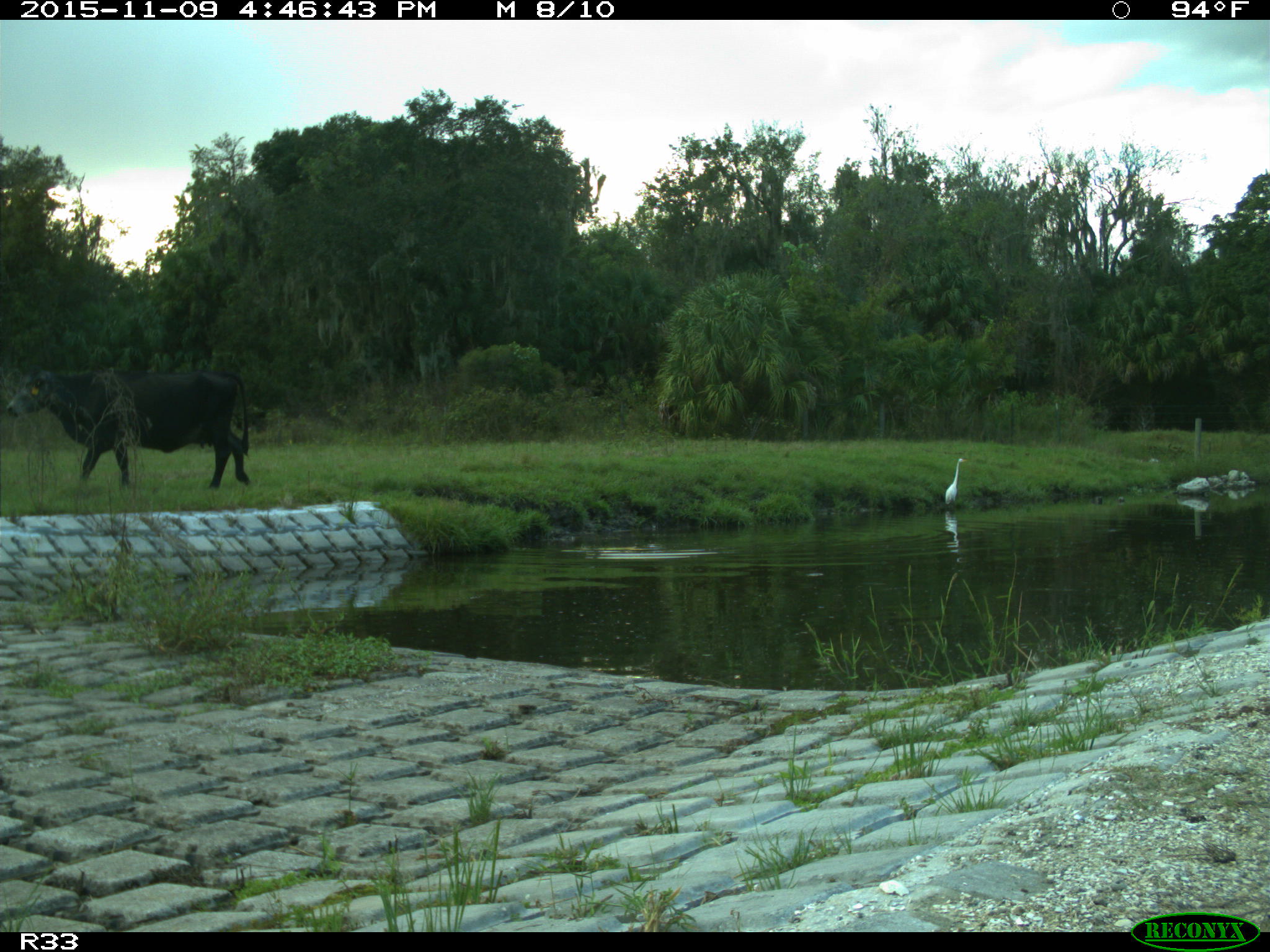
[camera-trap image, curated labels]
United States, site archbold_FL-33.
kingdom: Animalia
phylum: Chordata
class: Mammalia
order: Artiodactyla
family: Bovidae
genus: Bos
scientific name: Bos taurus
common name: domestic cow